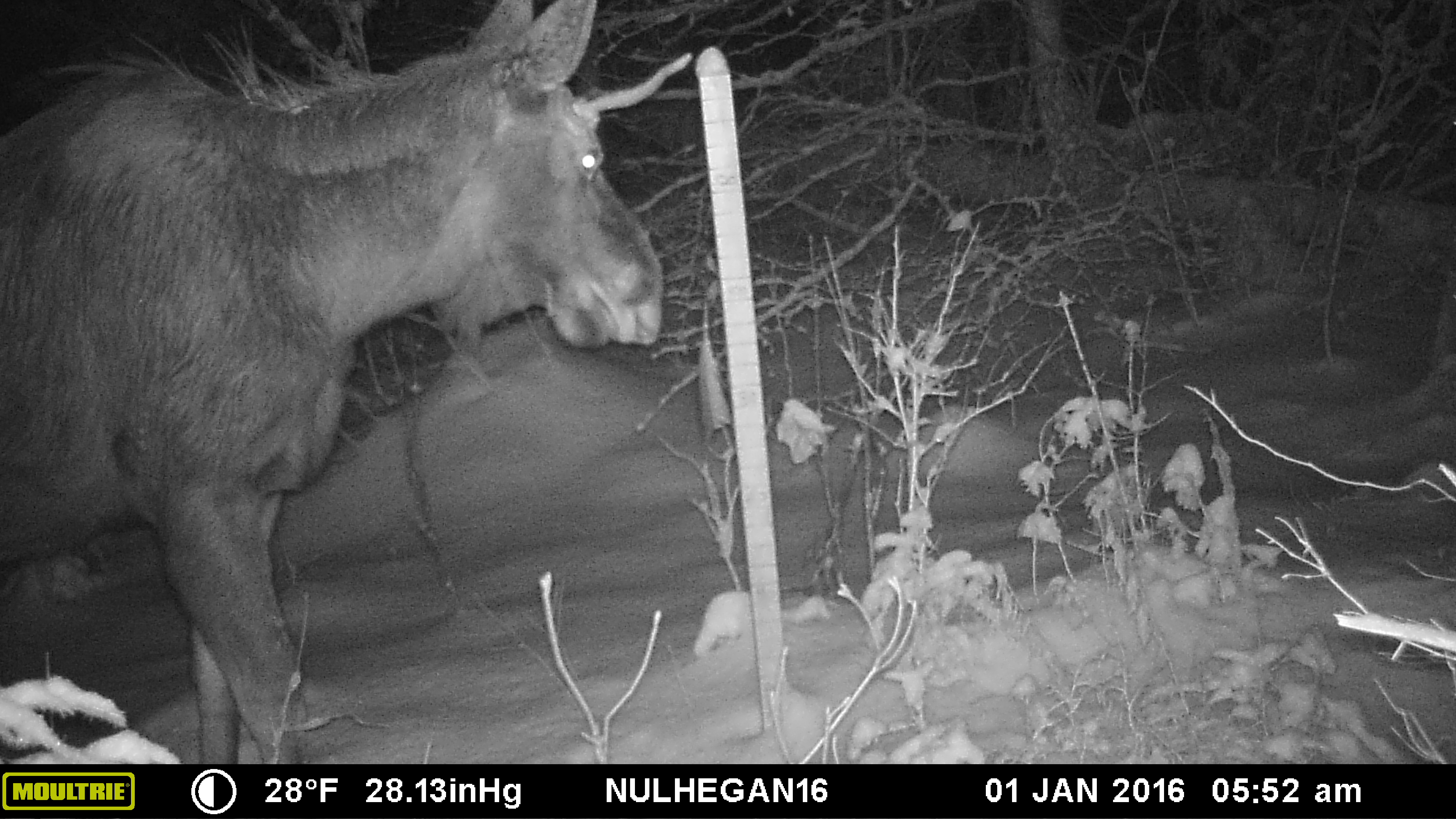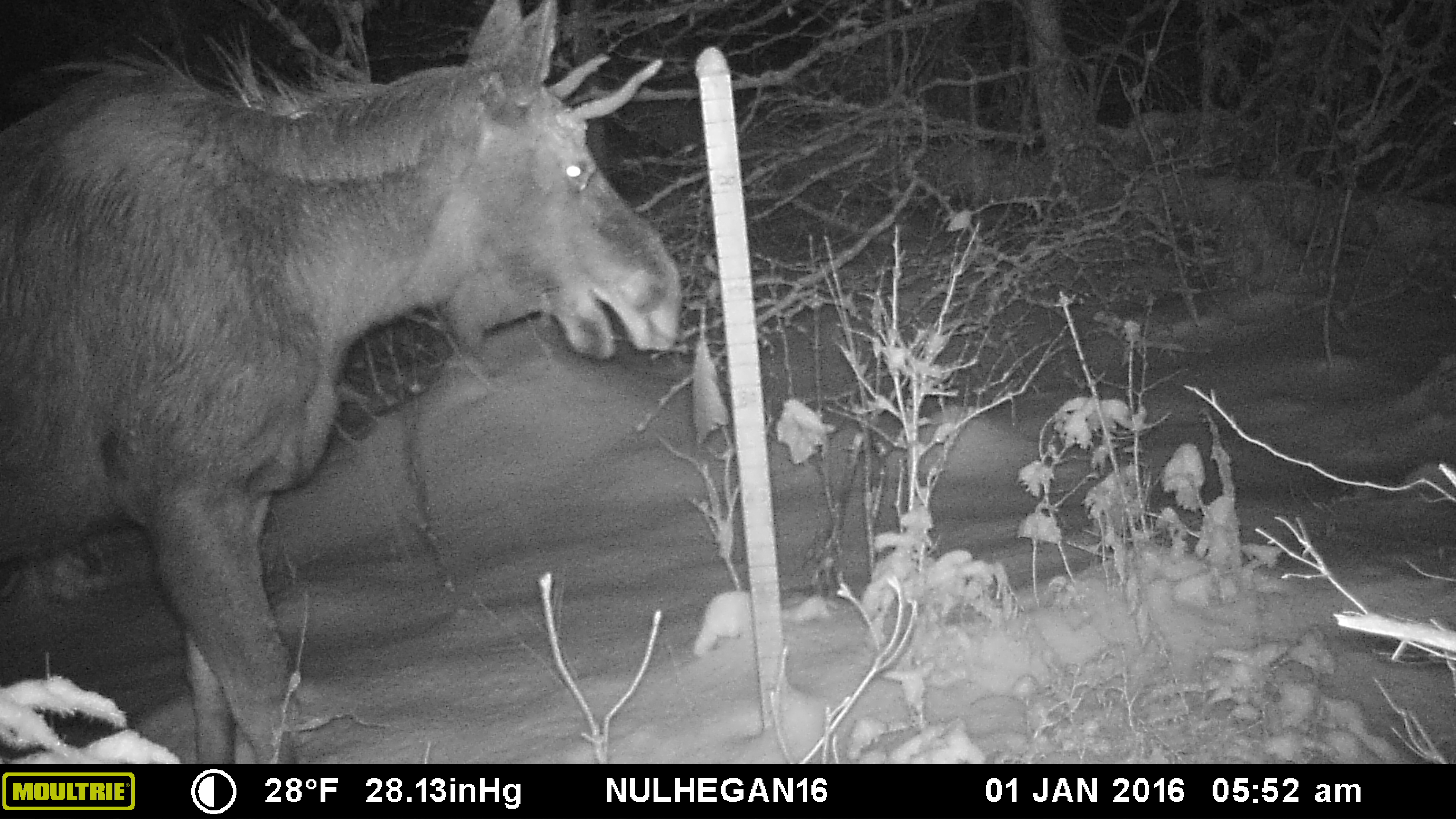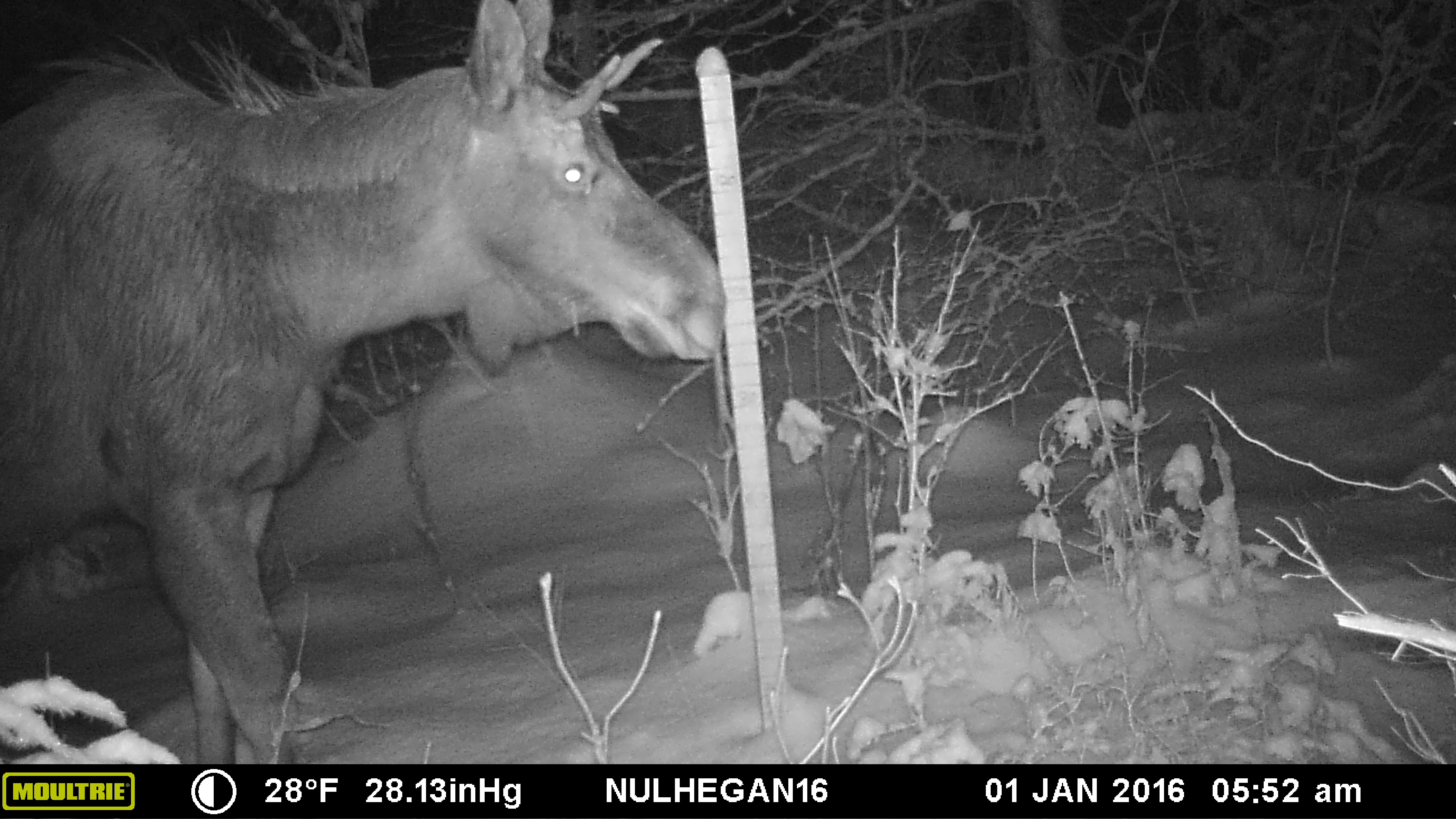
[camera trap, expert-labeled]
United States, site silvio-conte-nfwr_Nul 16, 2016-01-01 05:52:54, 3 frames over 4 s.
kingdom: Animalia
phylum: Chordata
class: Mammalia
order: Artiodactyla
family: Cervidae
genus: Alces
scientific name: Alces alces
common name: moose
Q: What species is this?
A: Moose (Alces alces).